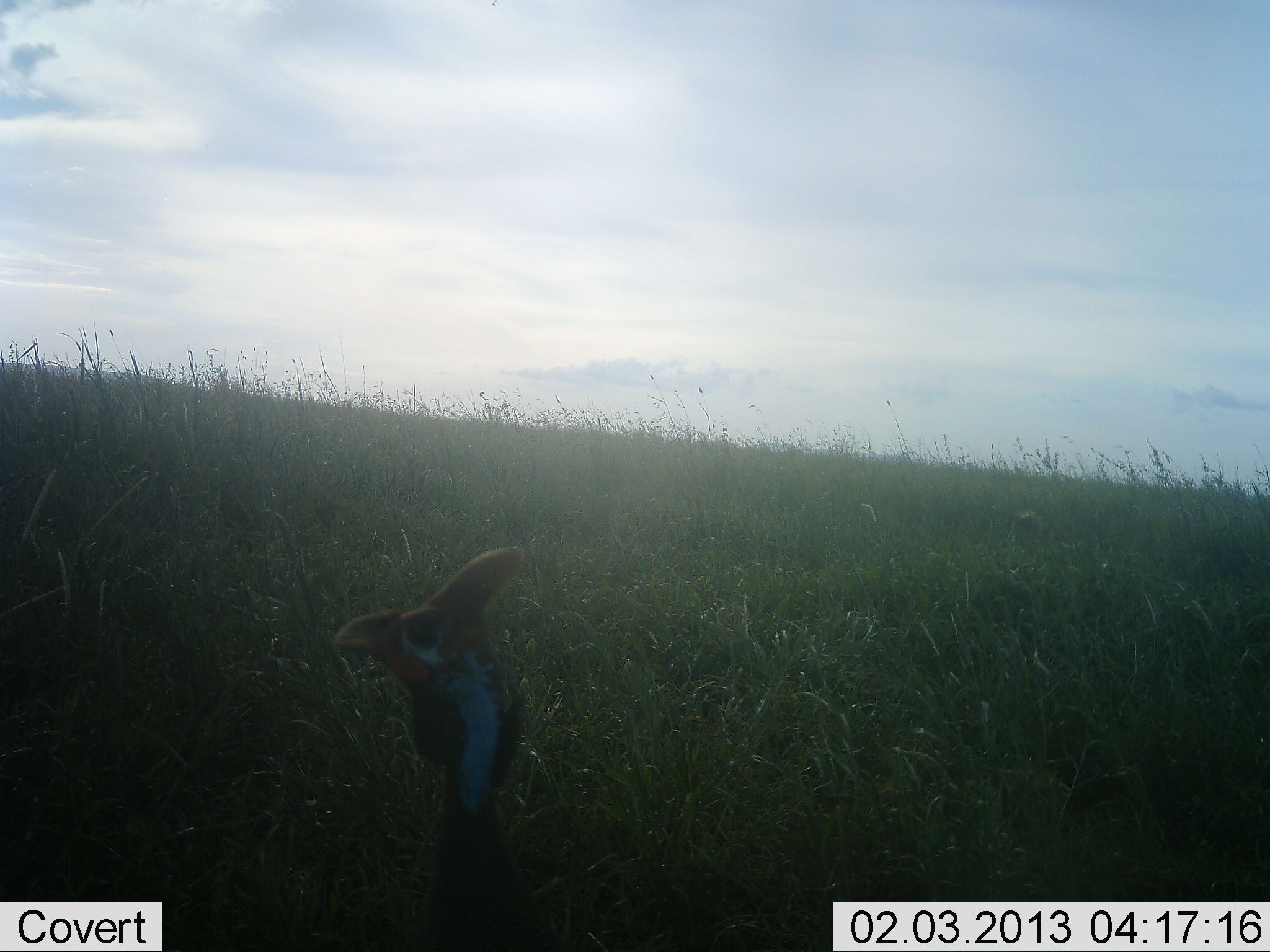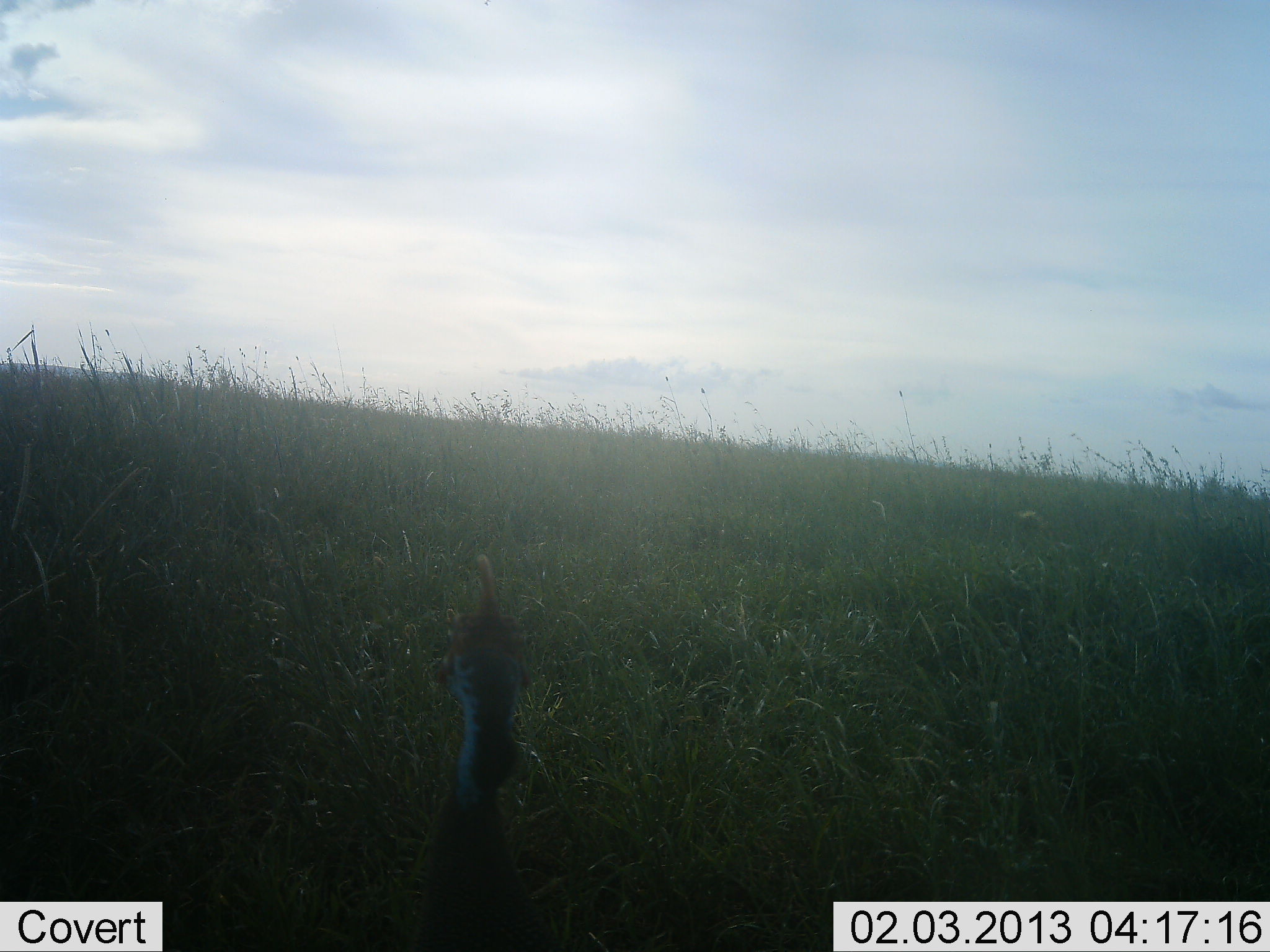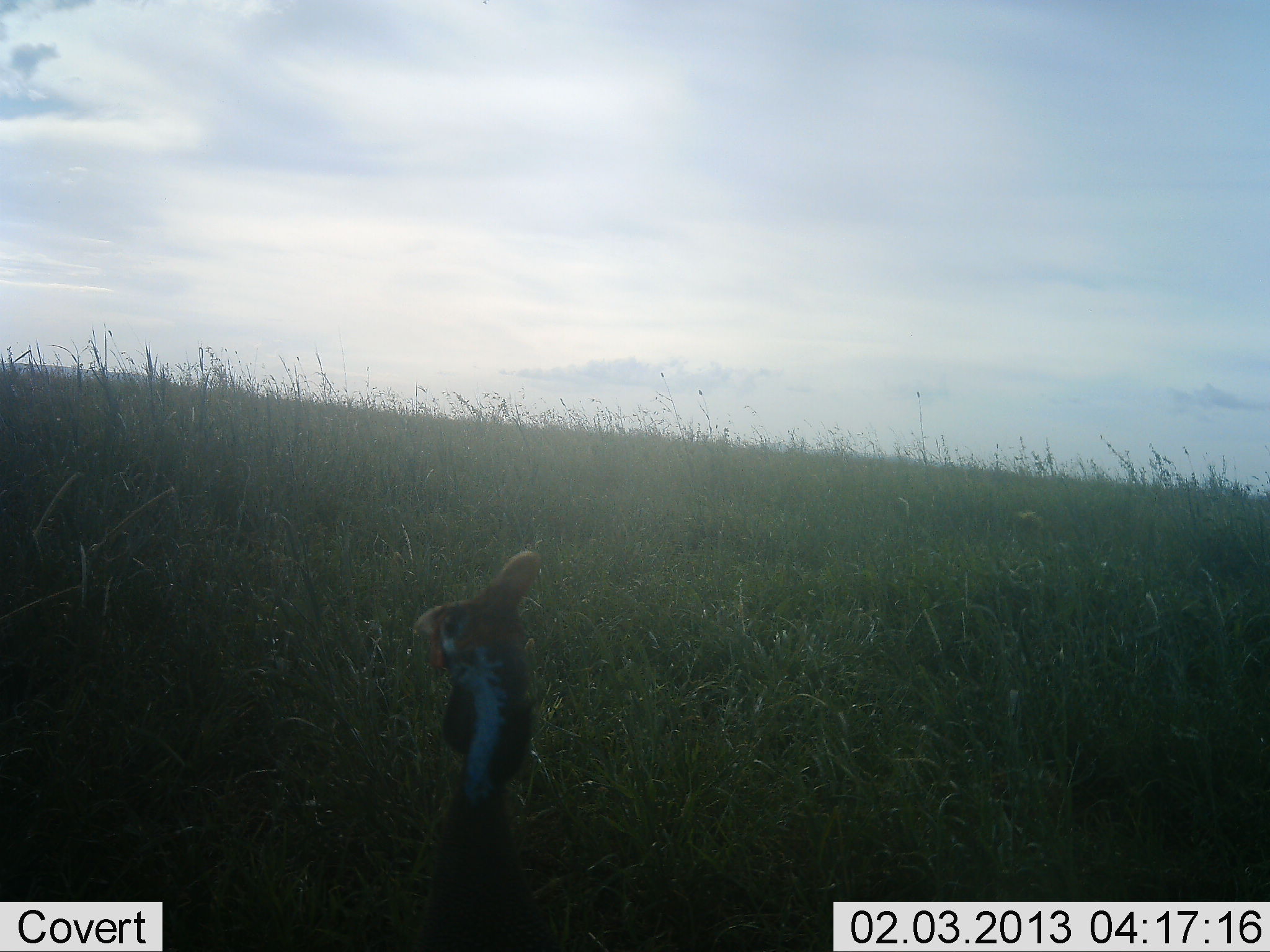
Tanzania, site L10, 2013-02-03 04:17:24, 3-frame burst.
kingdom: Animalia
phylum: Chordata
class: Aves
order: Galliformes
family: Numididae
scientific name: Numididae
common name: guinea fowl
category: guineafowl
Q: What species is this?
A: Guineafowl (guinea fowl) (Numididae).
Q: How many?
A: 1.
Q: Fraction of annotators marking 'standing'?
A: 76%.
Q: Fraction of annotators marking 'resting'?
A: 6%.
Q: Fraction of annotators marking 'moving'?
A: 12%.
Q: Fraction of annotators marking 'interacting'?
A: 6%.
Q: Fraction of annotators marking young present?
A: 0%.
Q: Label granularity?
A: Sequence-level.